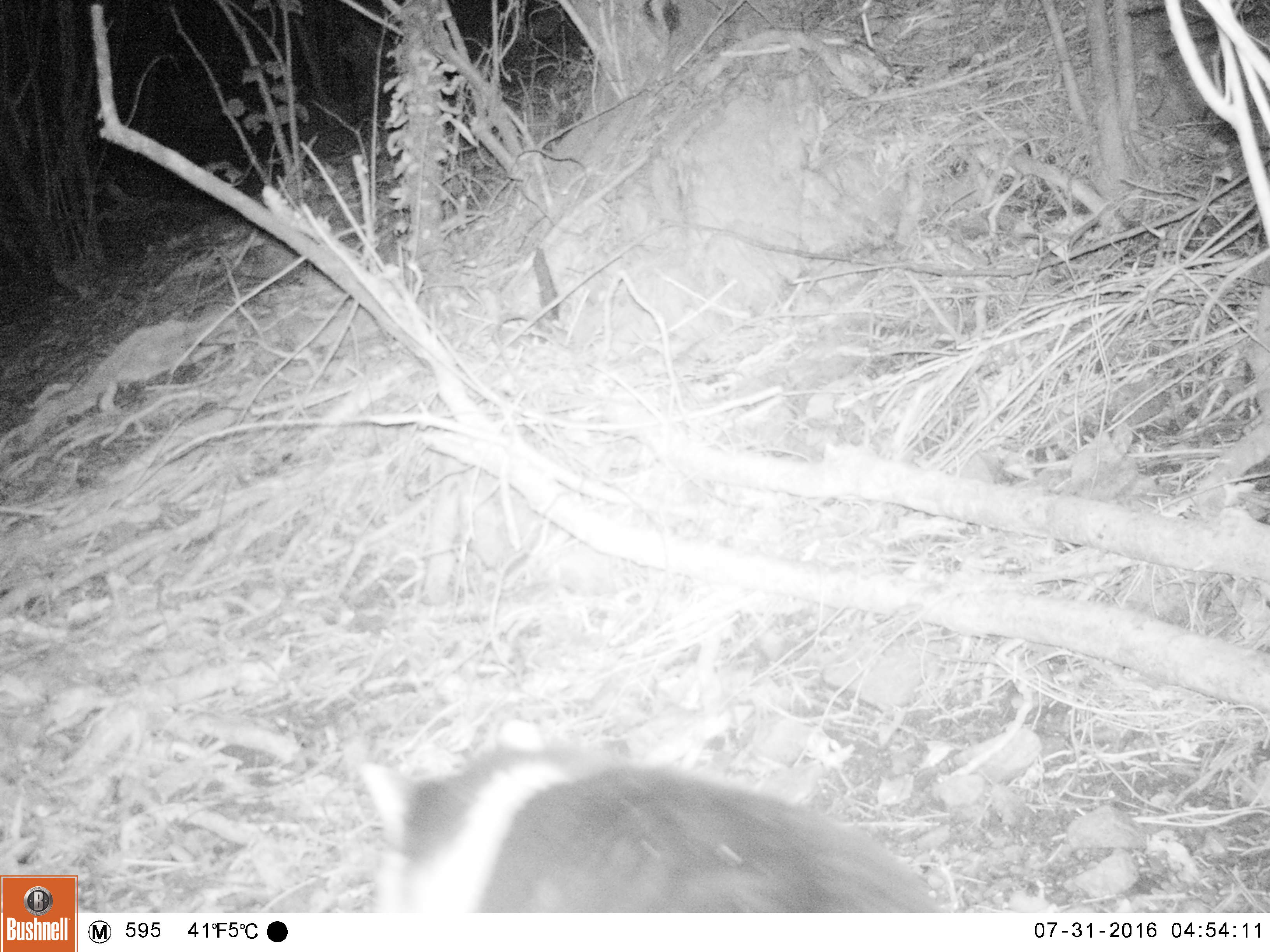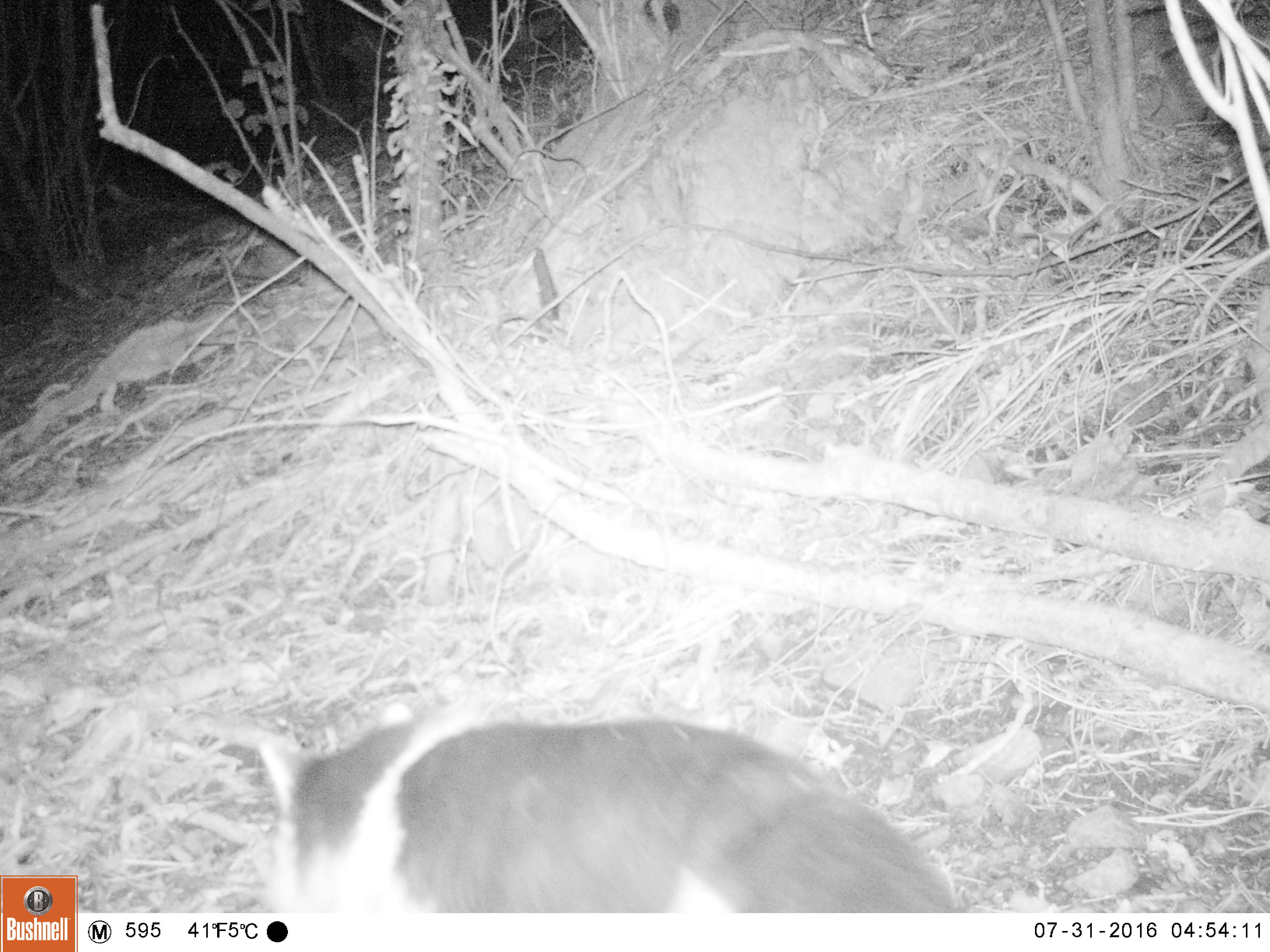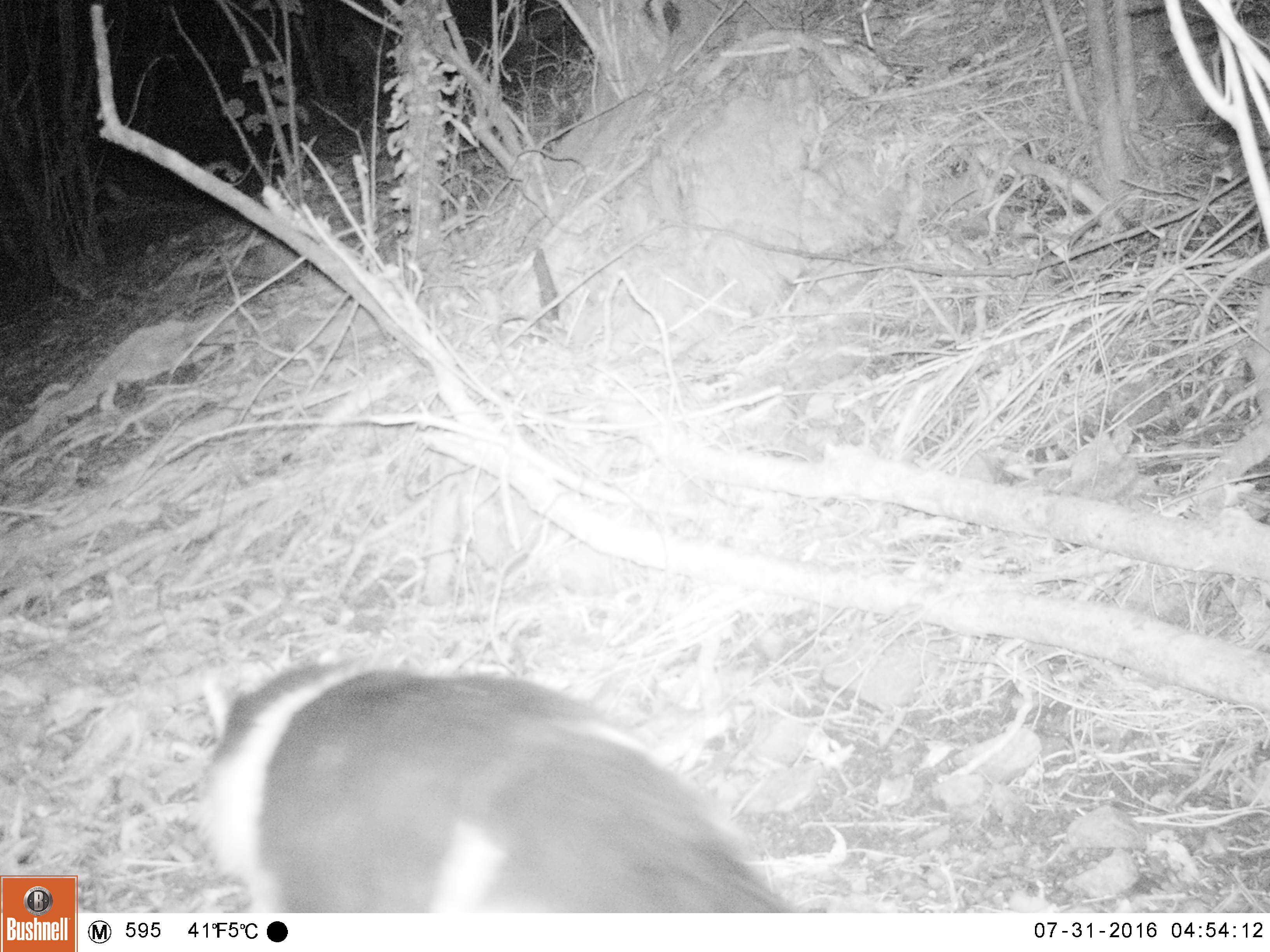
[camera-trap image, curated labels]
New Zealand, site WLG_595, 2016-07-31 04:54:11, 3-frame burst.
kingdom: Animalia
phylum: Chordata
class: Mammalia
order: Carnivora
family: Felidae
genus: Felis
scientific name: Felis catus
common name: domestic cat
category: cat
Cat (domestic cat) (Felis catus).